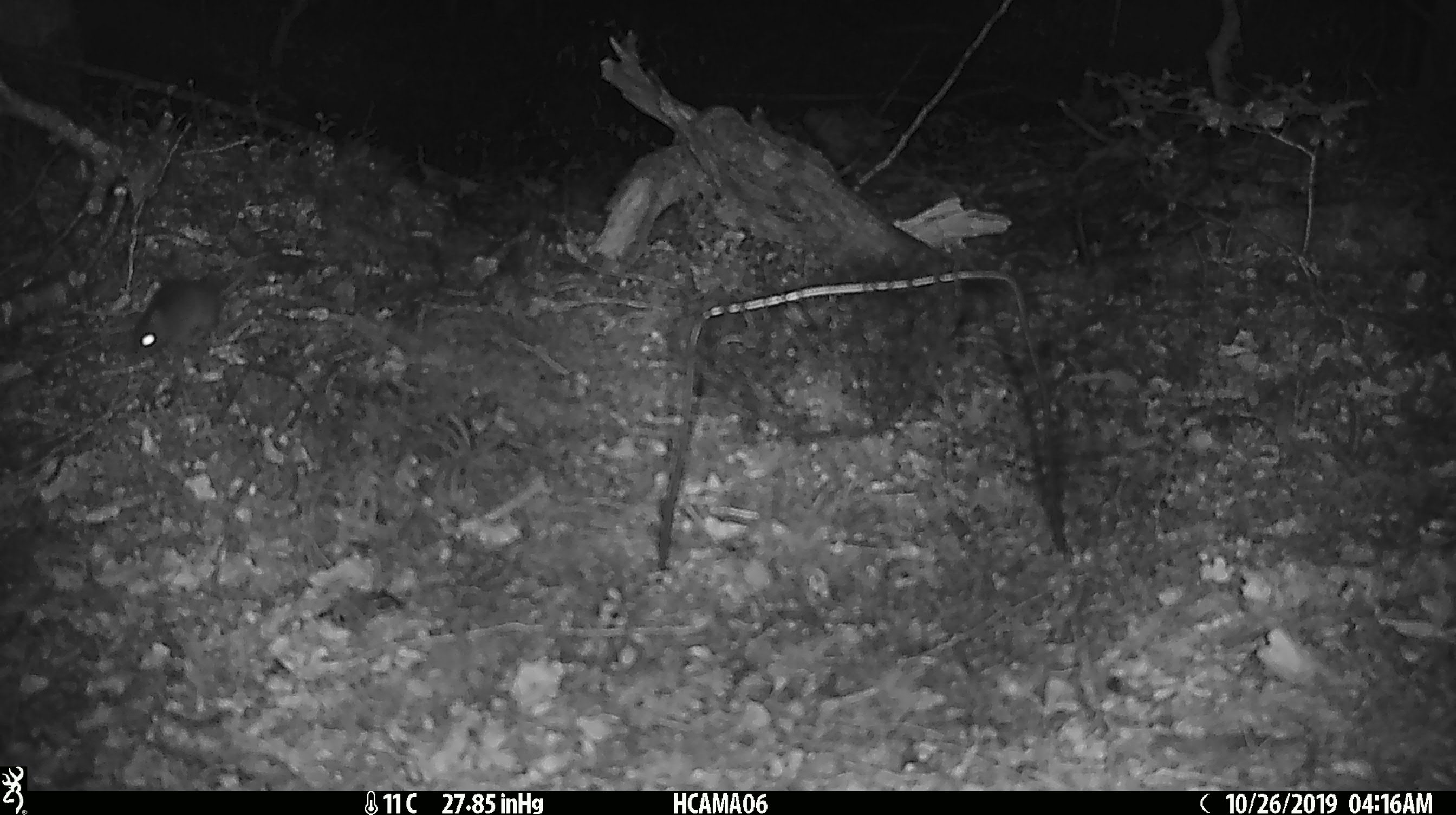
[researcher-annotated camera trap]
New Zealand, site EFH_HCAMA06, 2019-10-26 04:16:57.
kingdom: Animalia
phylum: Chordata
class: Mammalia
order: Rodentia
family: Muridae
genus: Mus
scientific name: Mus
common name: mouse